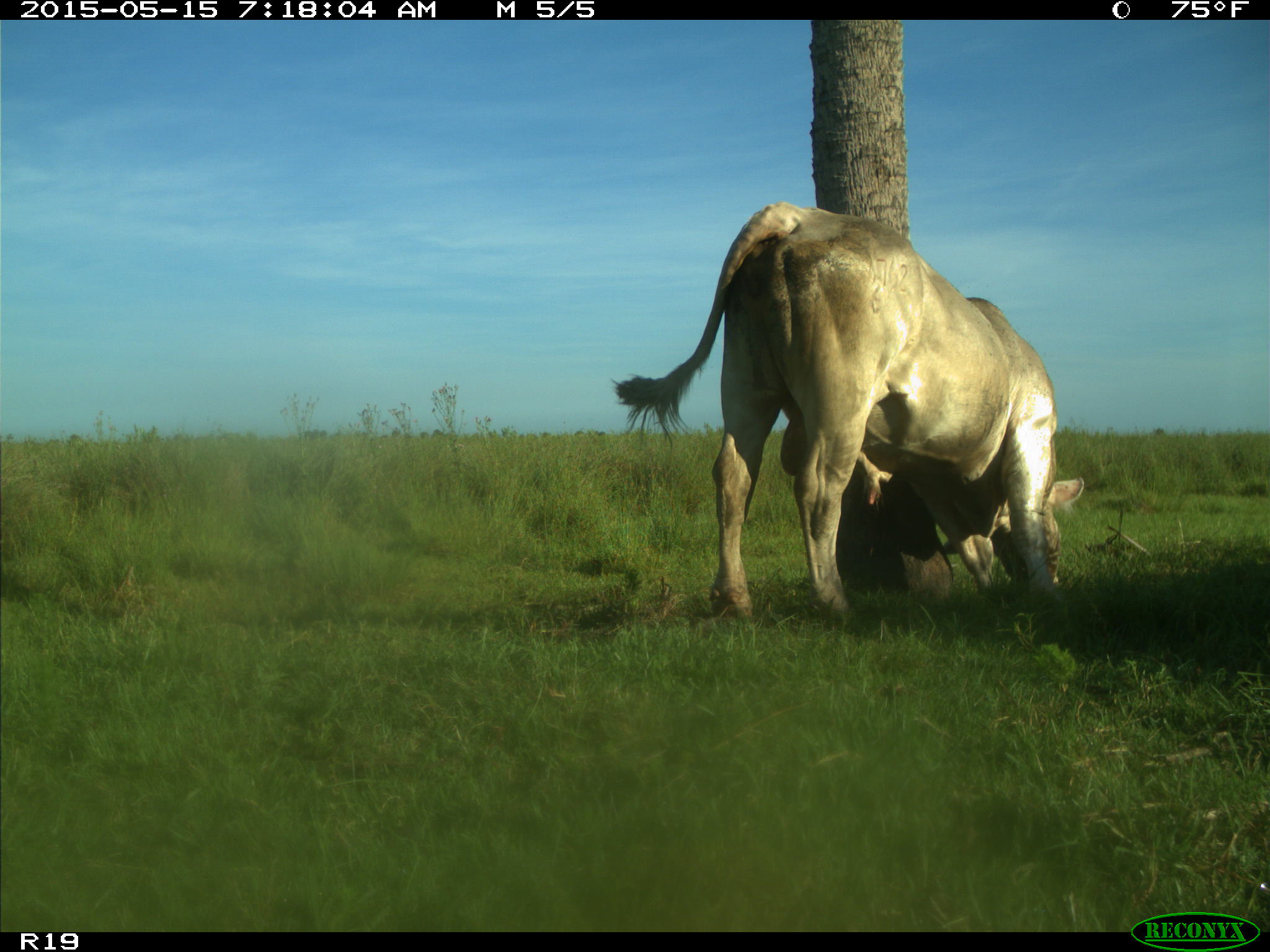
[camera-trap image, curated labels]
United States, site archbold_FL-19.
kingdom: Animalia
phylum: Chordata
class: Mammalia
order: Artiodactyla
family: Bovidae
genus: Bos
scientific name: Bos taurus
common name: domestic cow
Bos taurus (domestic cow).